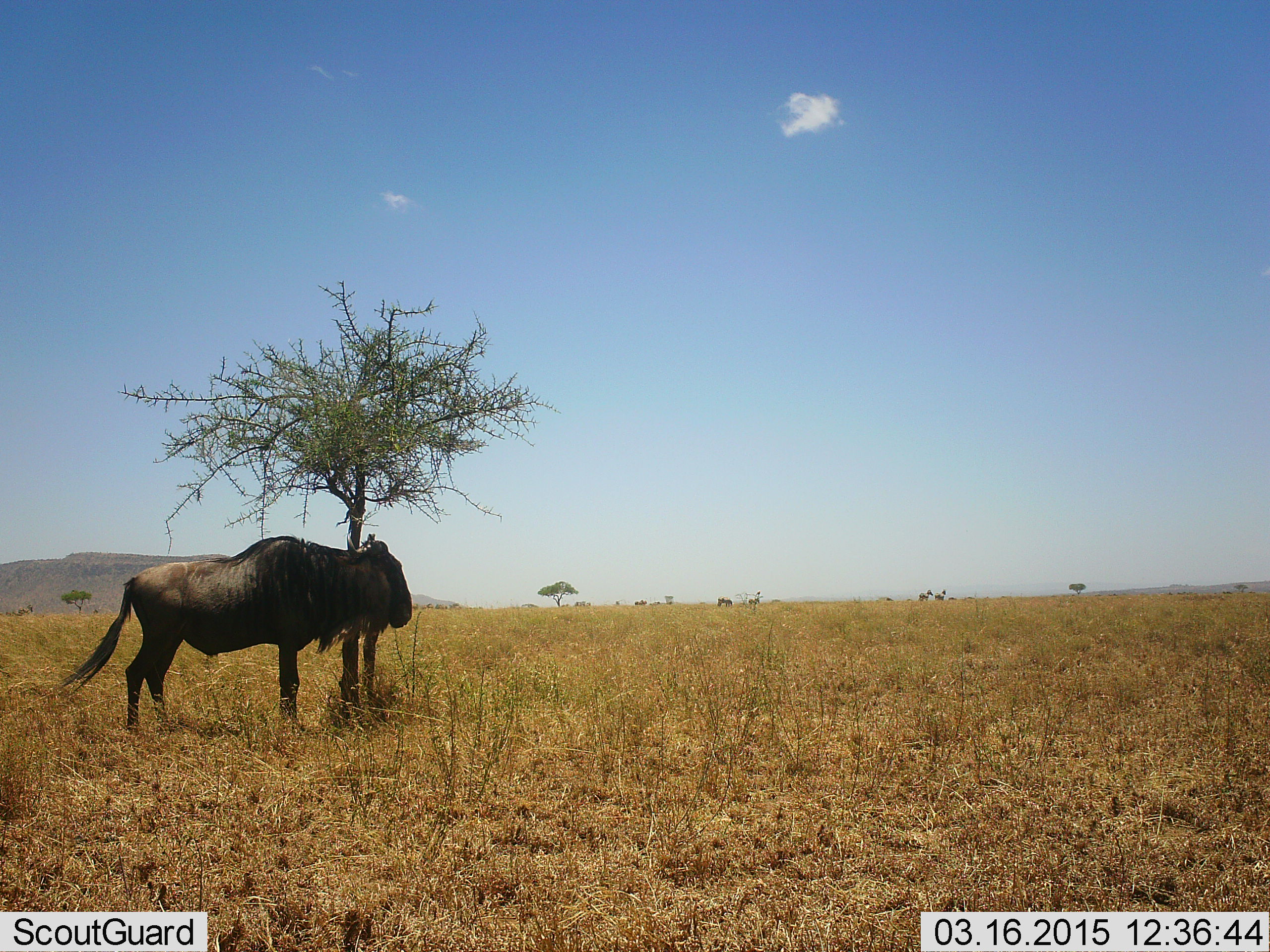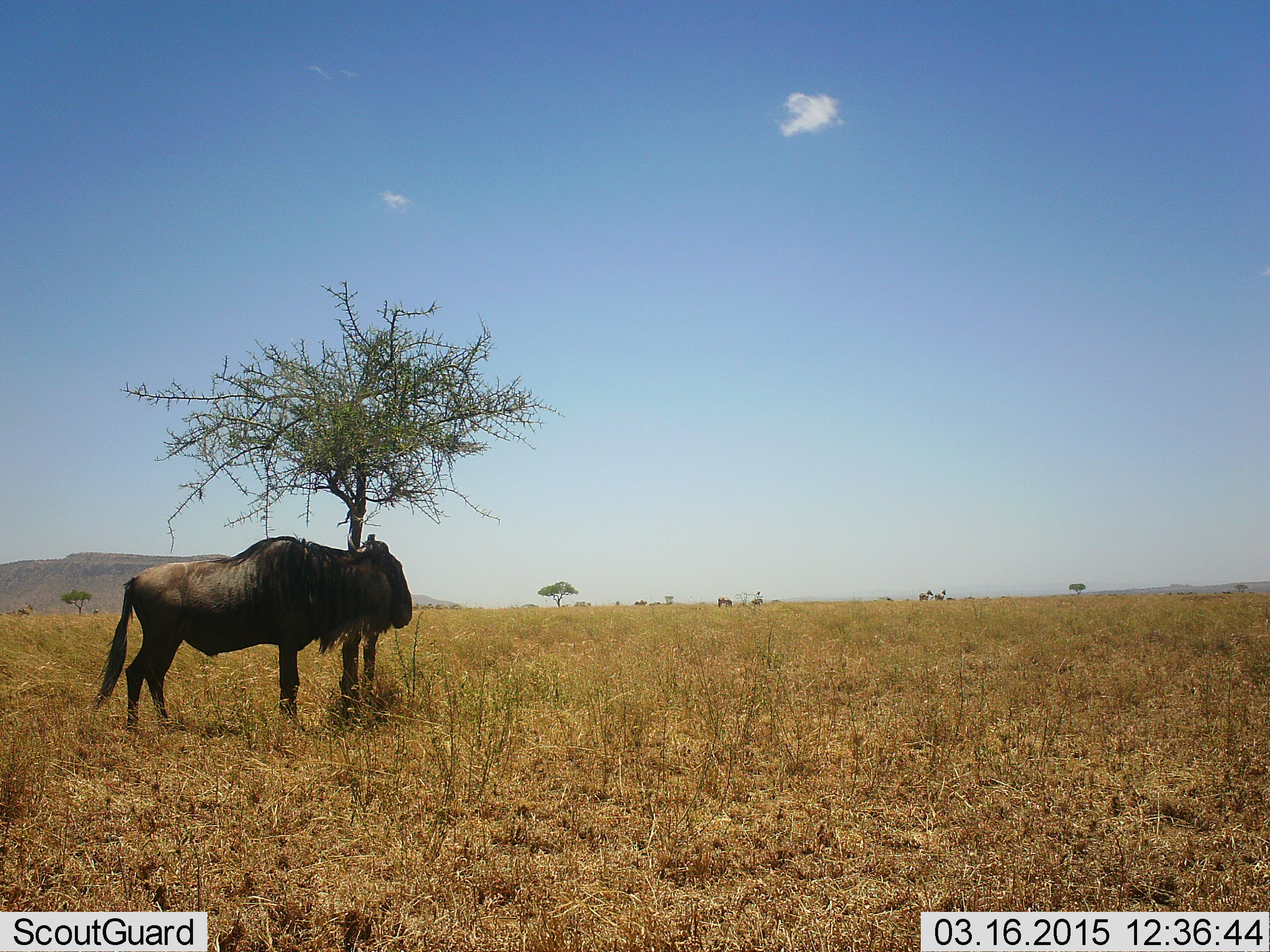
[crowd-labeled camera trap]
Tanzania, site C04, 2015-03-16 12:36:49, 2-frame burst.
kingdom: Animalia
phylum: Chordata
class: Mammalia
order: Artiodactyla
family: Bovidae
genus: Connochaetes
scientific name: Connochaetes taurinus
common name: blue wildebeest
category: wildebeest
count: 1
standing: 100%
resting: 10%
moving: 0%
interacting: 10%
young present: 0%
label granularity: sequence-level